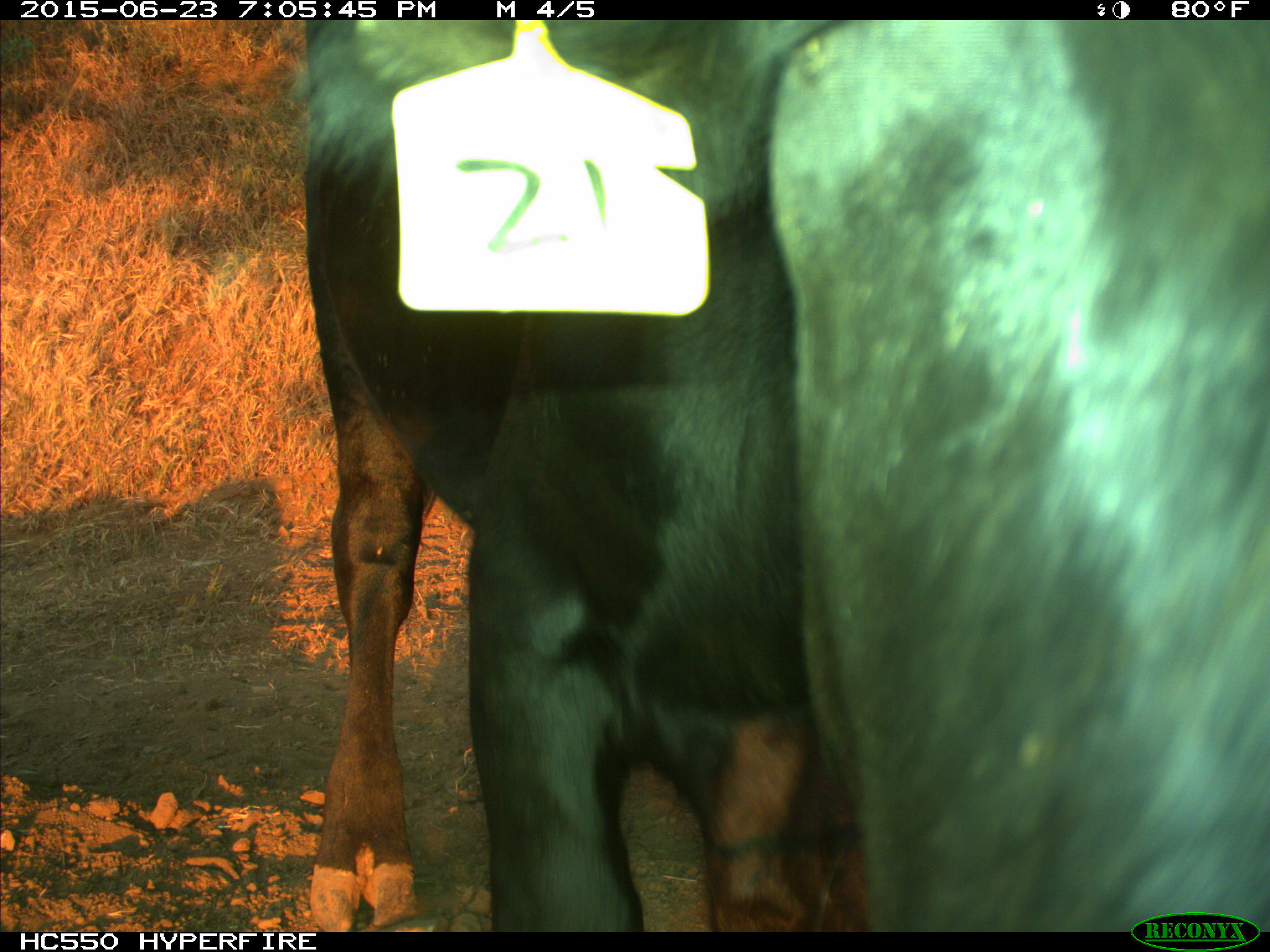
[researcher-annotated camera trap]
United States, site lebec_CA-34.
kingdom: Animalia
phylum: Chordata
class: Mammalia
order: Artiodactyla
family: Bovidae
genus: Bos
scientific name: Bos taurus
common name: domestic cow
Bos taurus (domestic cow).